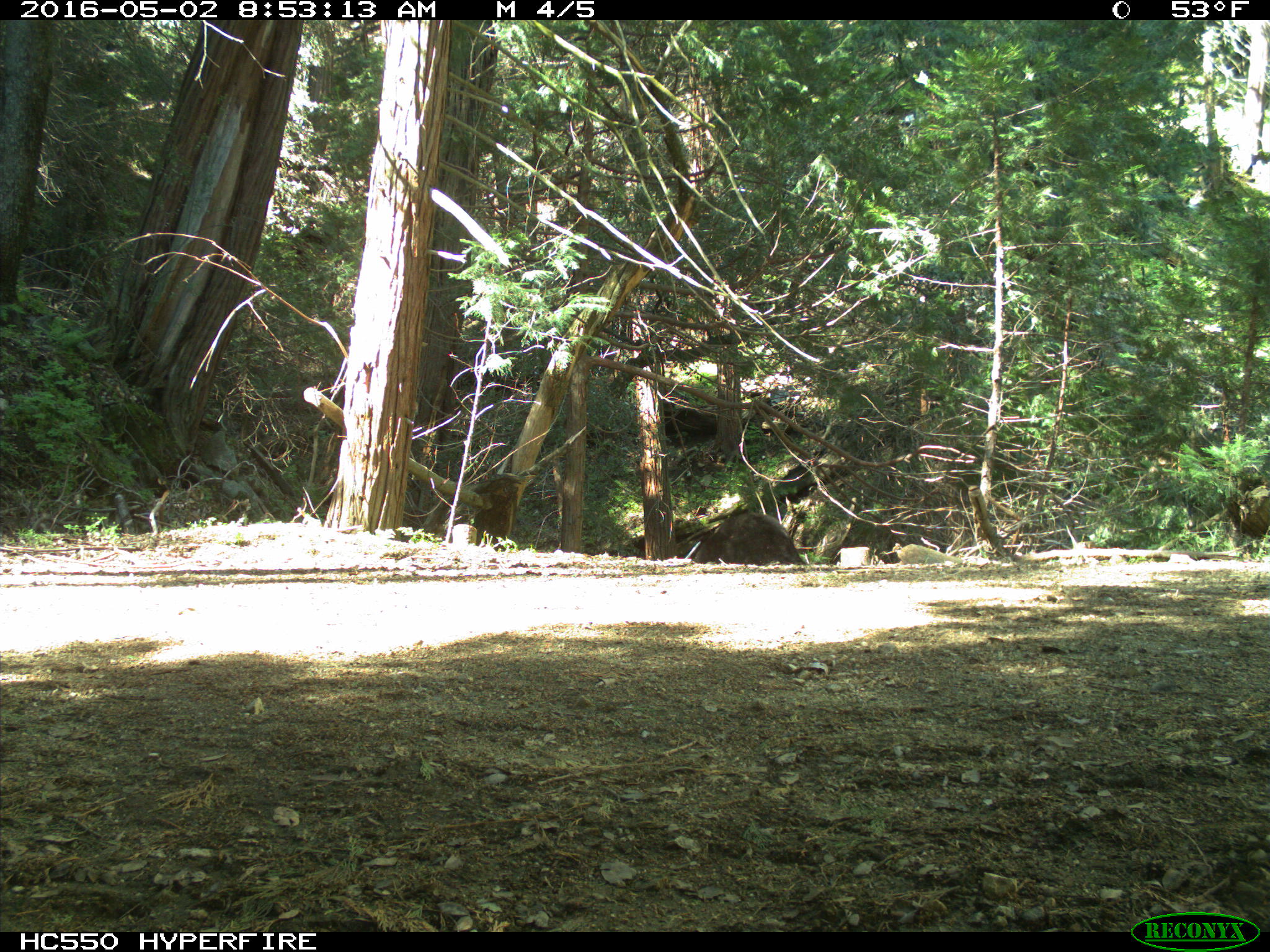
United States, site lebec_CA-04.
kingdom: Animalia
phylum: Chordata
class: Mammalia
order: Carnivora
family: Ursidae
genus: Ursus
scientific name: Ursus americanus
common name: american black bear